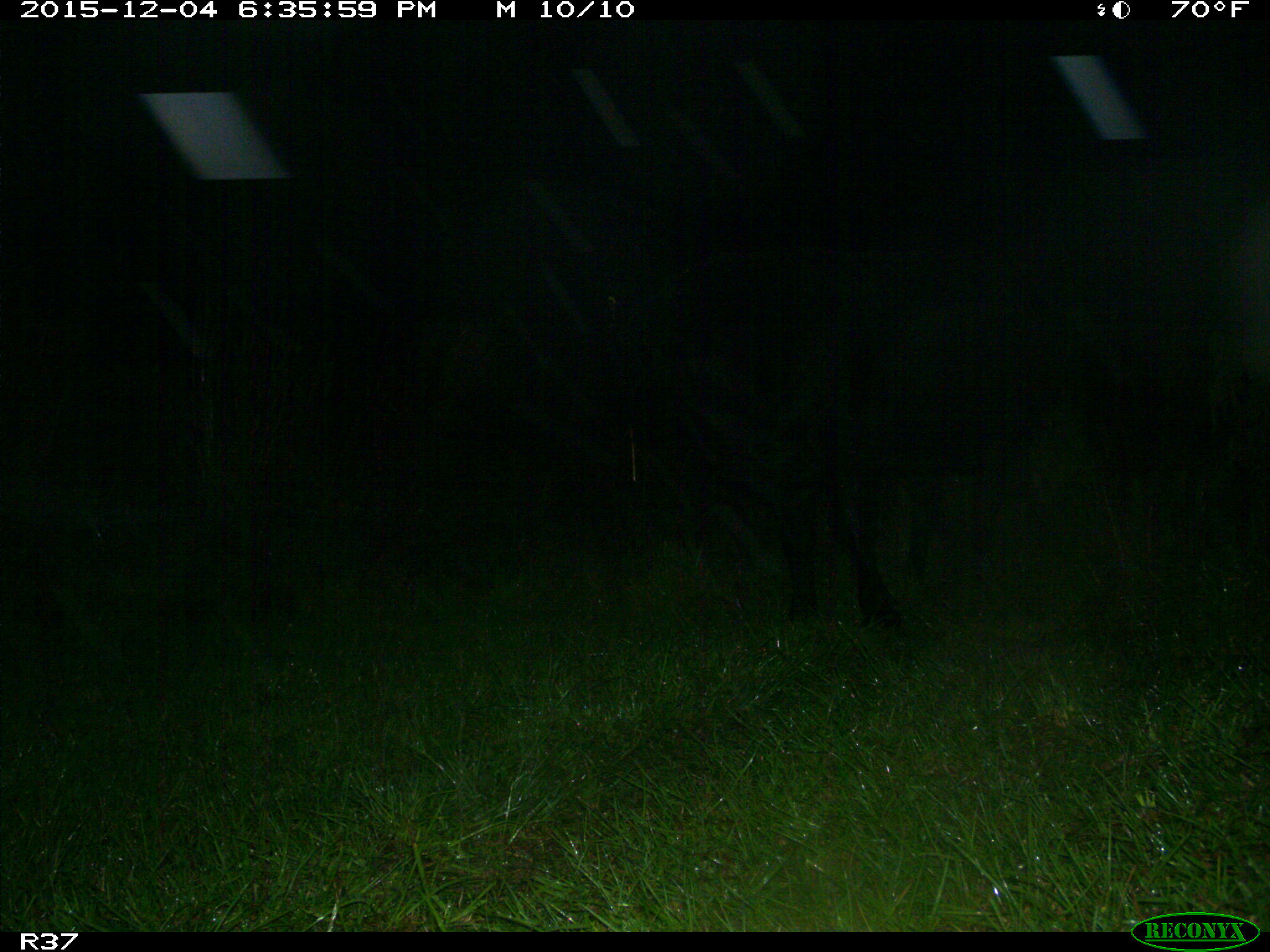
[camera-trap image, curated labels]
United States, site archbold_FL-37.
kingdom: Animalia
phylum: Chordata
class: Mammalia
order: Artiodactyla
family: Bovidae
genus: Bos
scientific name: Bos taurus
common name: domestic cow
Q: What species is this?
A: Bos taurus (domestic cow).